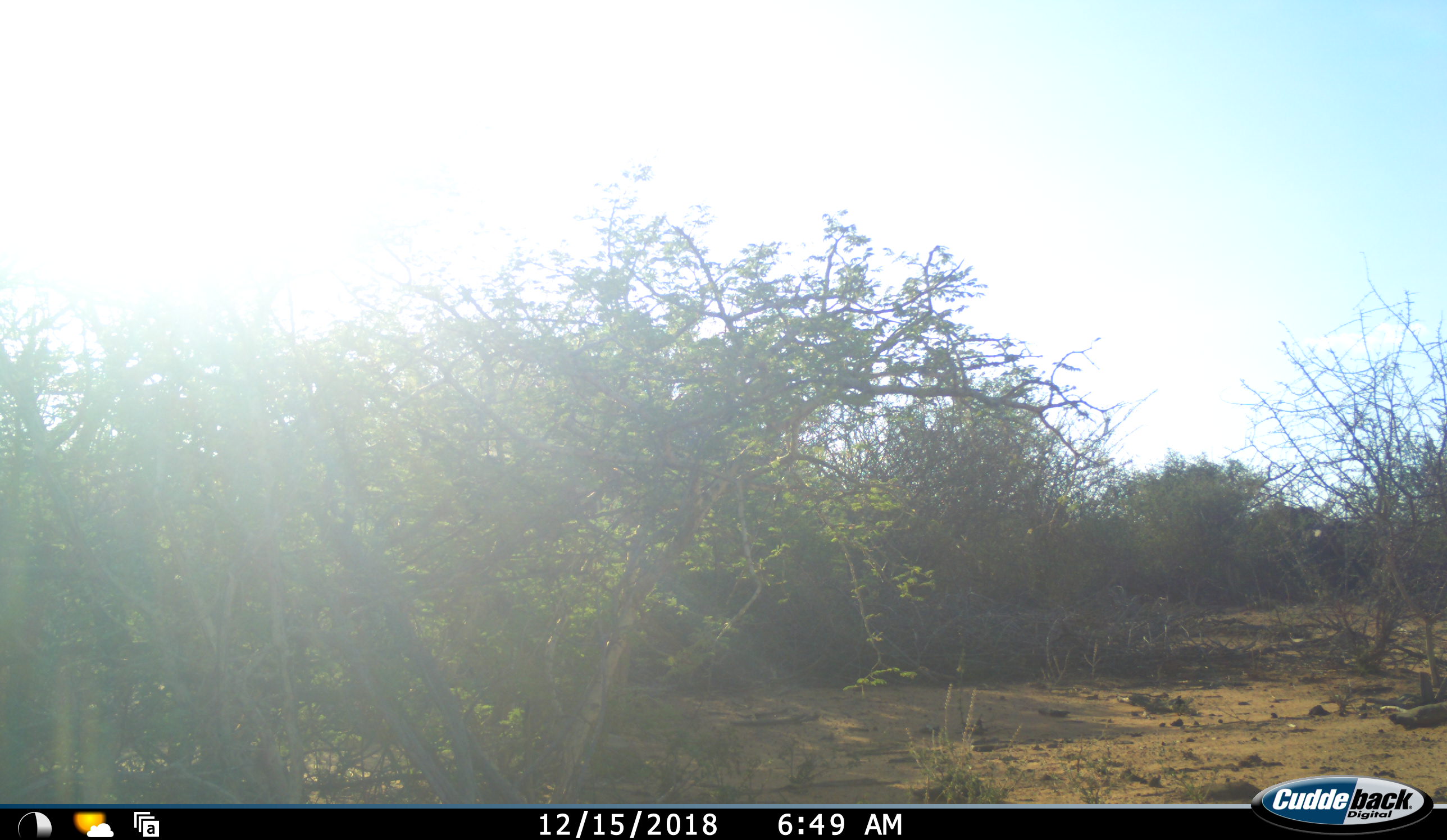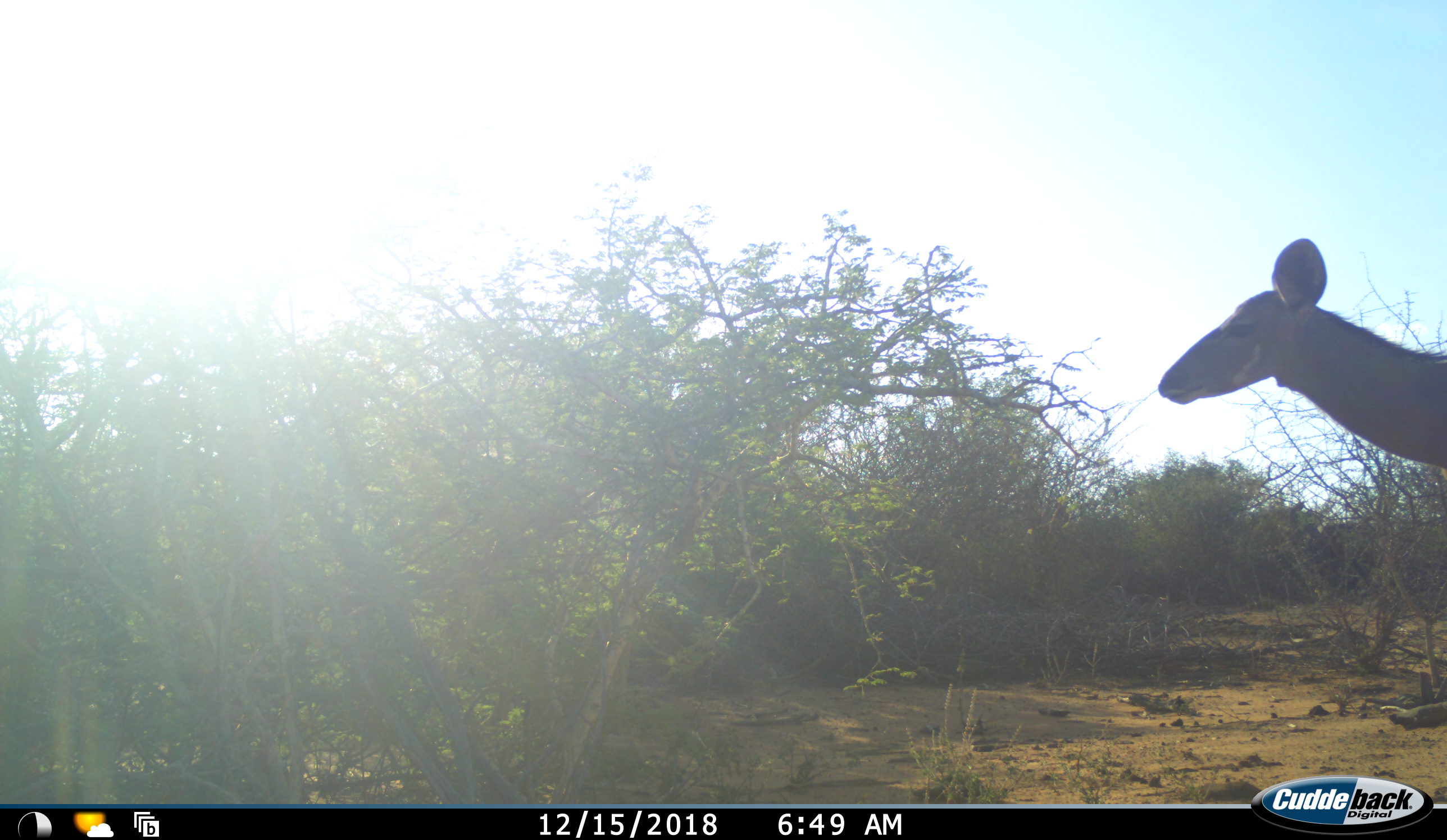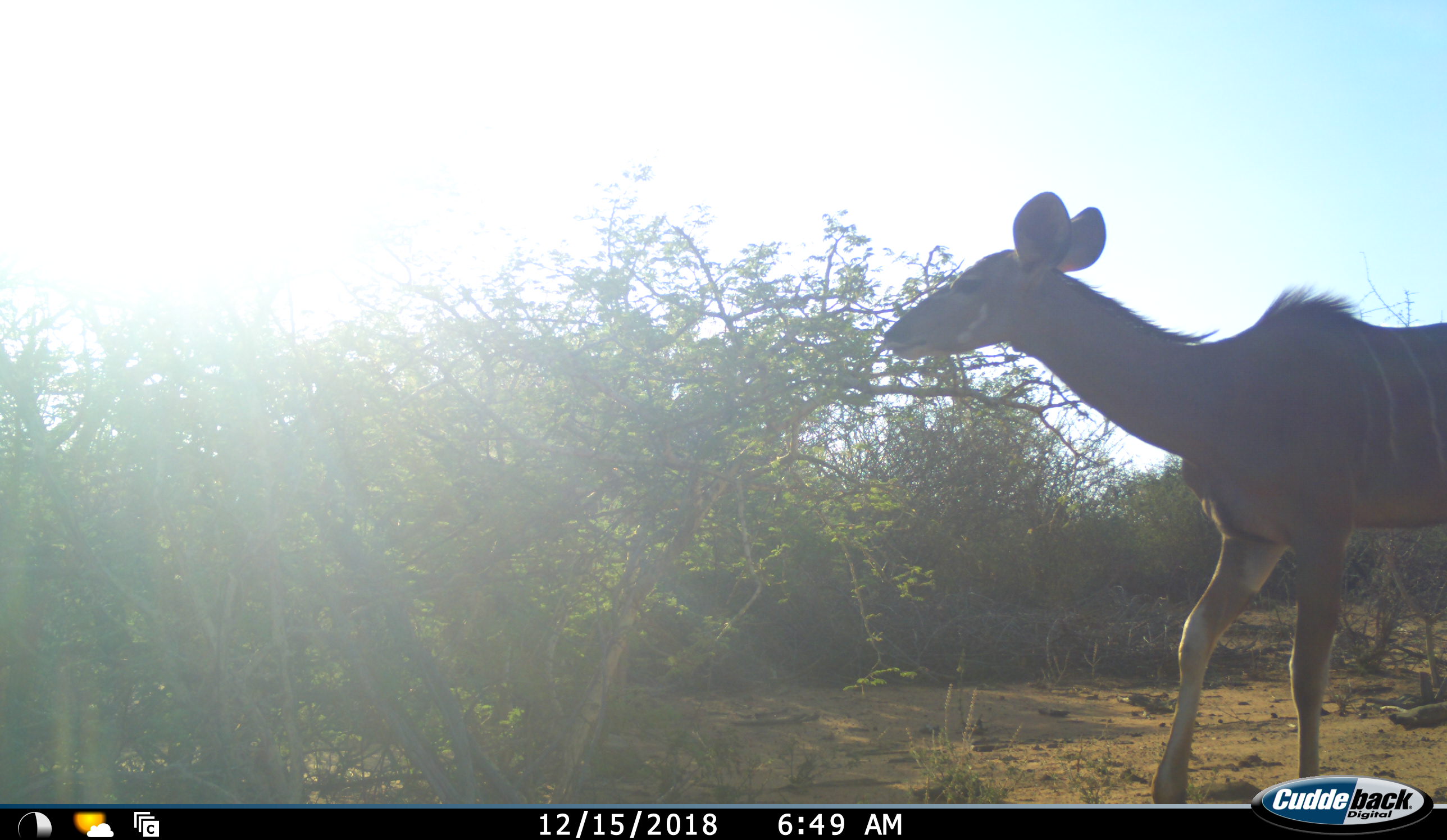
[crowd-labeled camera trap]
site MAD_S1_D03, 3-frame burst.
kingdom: Animalia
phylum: Chordata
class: Mammalia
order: Artiodactyla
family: Bovidae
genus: Tragelaphus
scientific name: Tragelaphus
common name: kudu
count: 1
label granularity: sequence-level